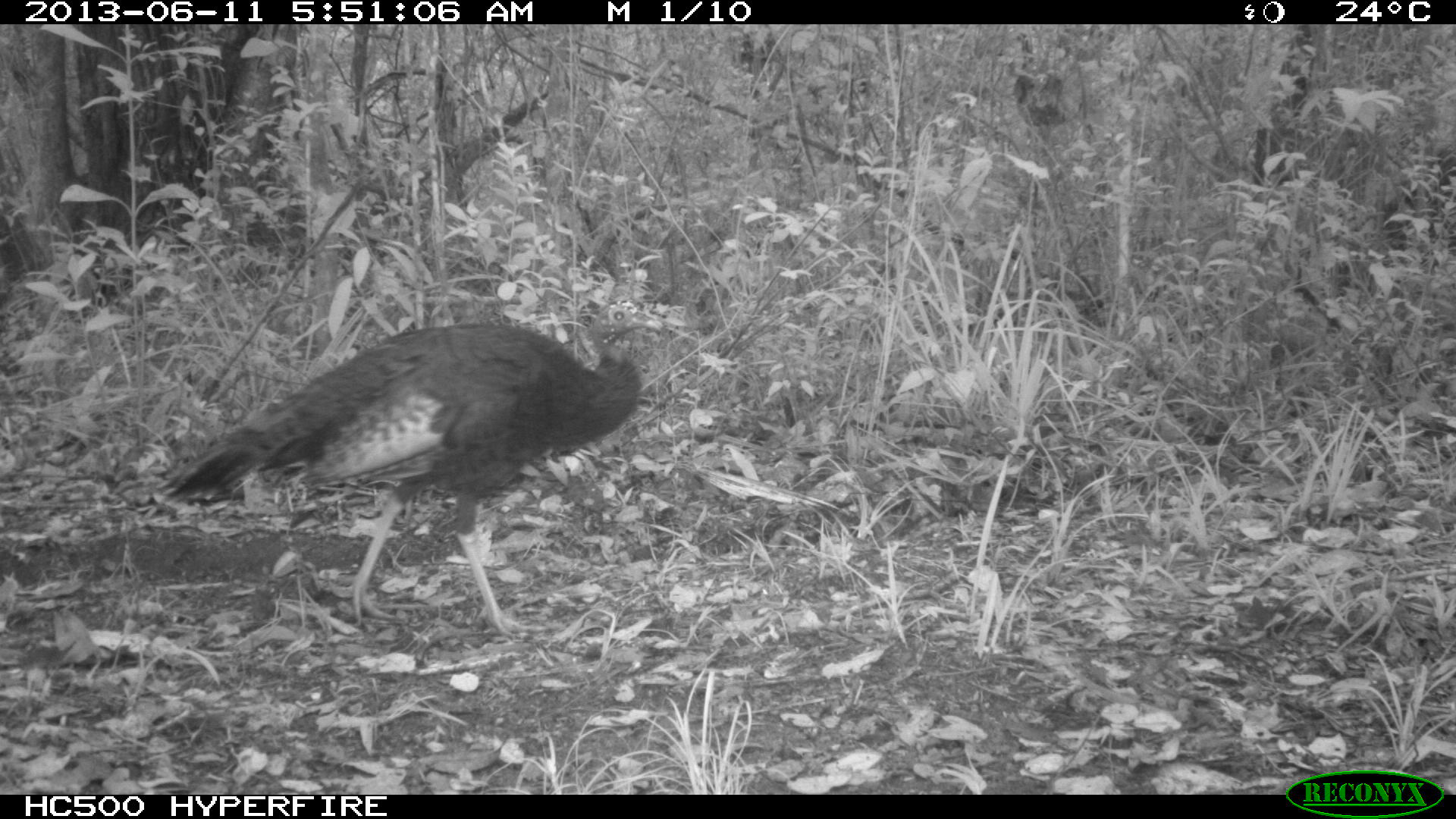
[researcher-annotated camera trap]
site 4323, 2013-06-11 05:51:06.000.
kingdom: Animalia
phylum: Chordata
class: Aves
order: Galliformes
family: Phasianidae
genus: Meleagris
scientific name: Meleagris ocellata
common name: ocellated turkey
Meleagris ocellata (ocellated turkey), count 1, sex female.